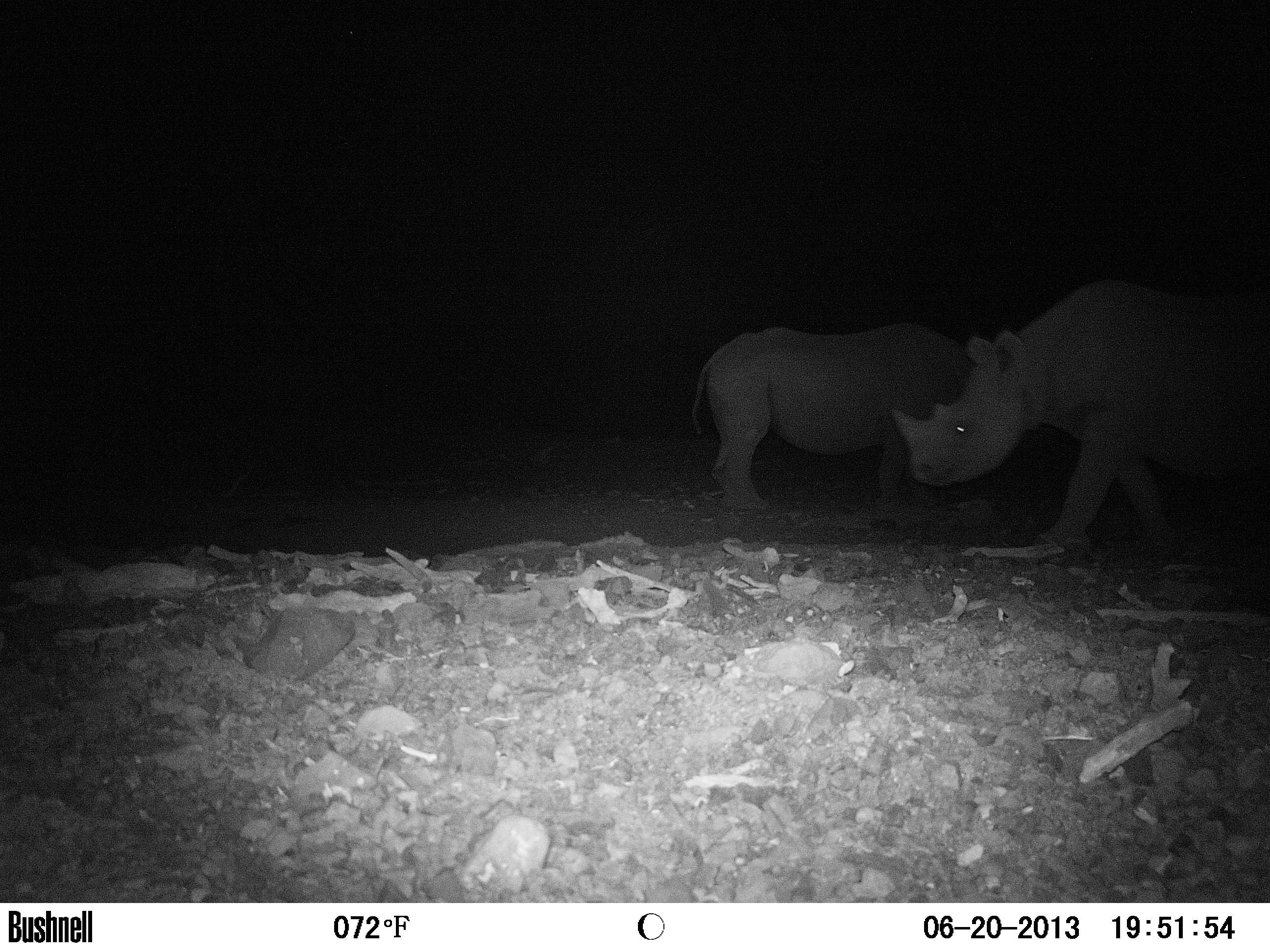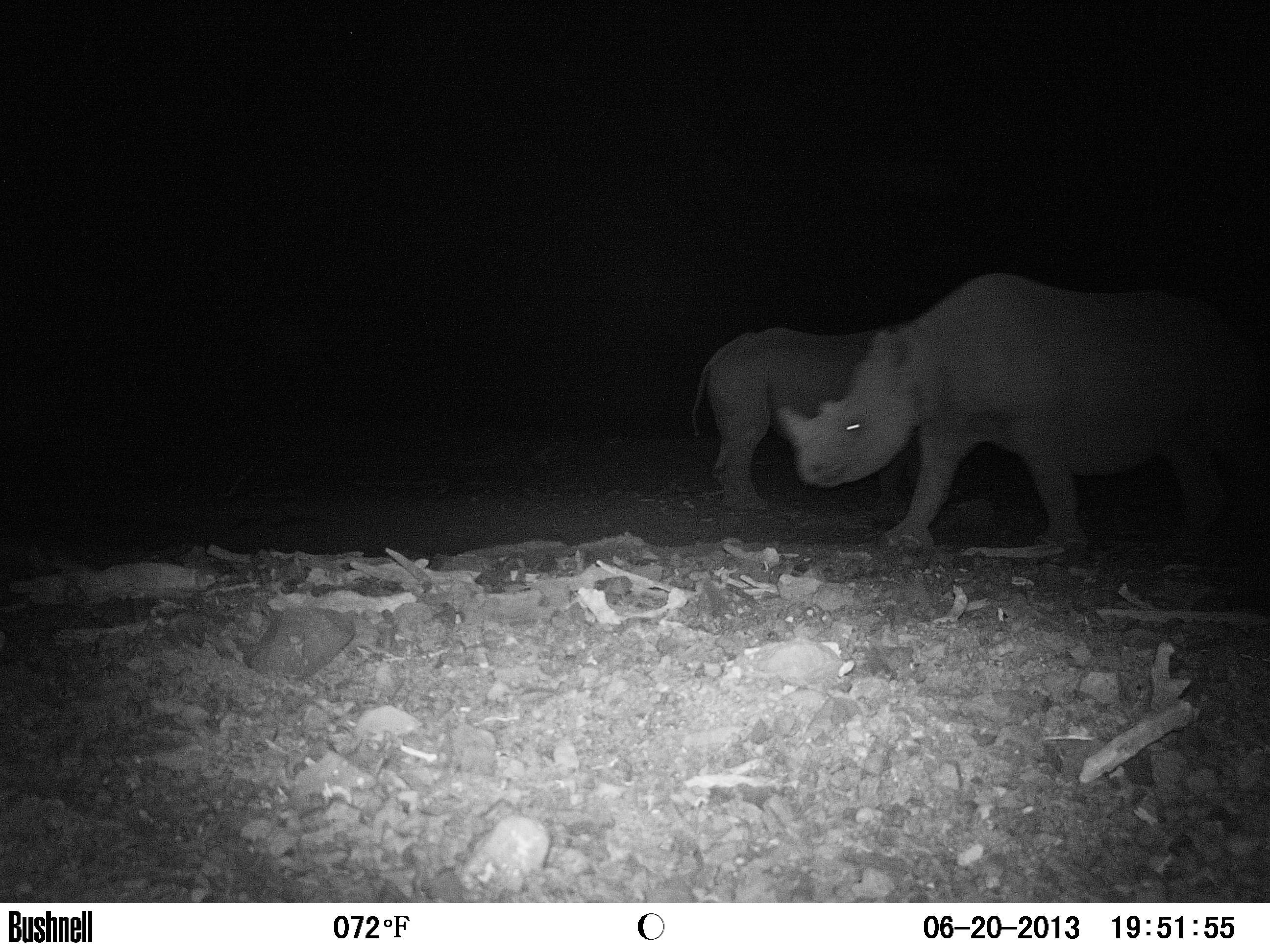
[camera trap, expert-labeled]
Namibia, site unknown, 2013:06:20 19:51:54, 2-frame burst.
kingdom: Animalia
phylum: Chordata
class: Mammalia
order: Perissodactyla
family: Rhinocerotidae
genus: Diceros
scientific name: Diceros bicornis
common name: black rhinoceros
Diceros bicornis (black rhinoceros).